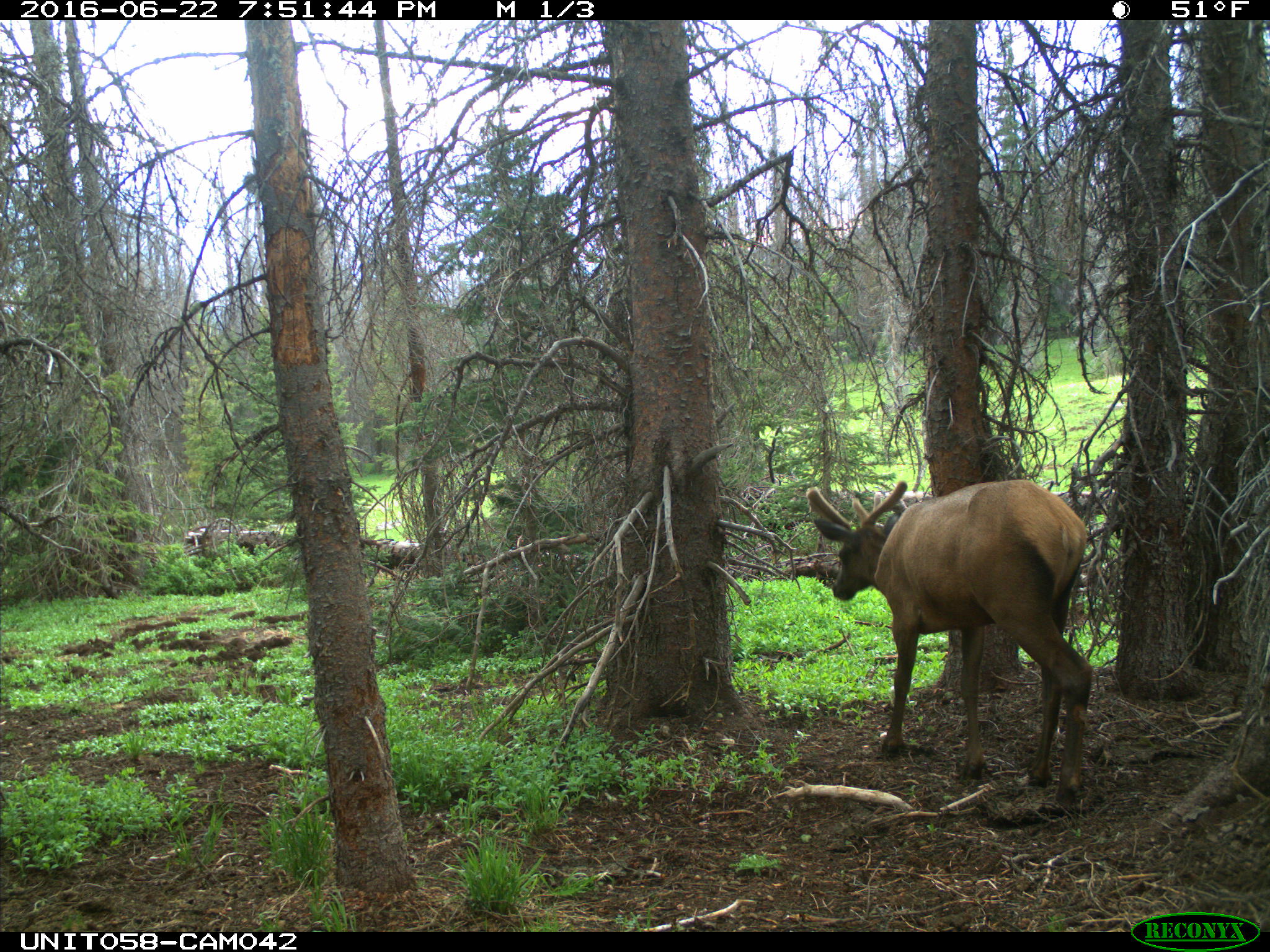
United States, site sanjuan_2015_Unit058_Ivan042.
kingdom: Animalia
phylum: Chordata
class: Mammalia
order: Artiodactyla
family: Cervidae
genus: Cervus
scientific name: Cervus elaphus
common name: red deer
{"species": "Cervus elaphus (red deer)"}